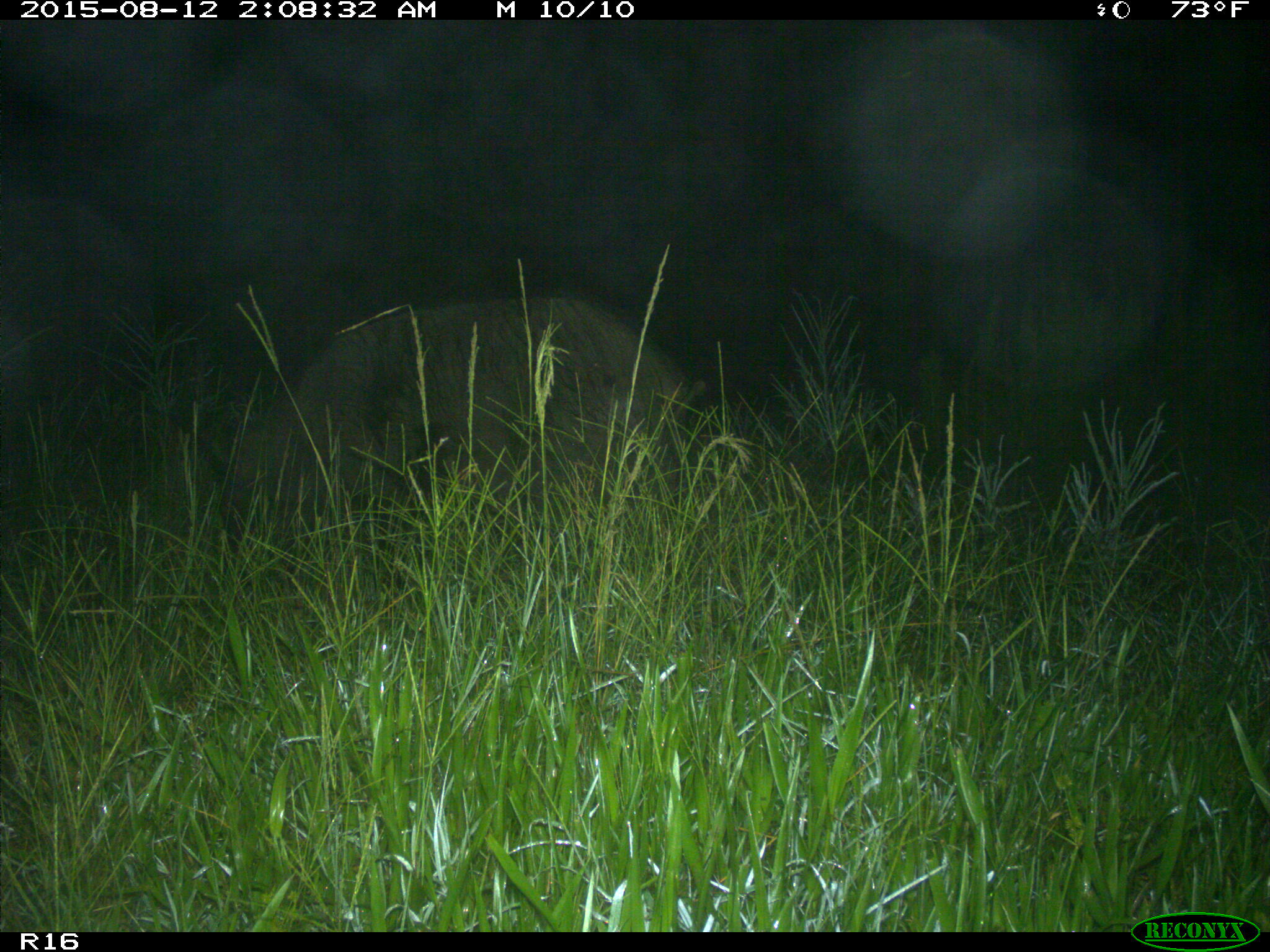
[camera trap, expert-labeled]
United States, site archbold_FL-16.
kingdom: Animalia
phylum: Chordata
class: Mammalia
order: Artiodactyla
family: Suidae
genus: Sus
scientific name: Sus scrofa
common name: wild boar